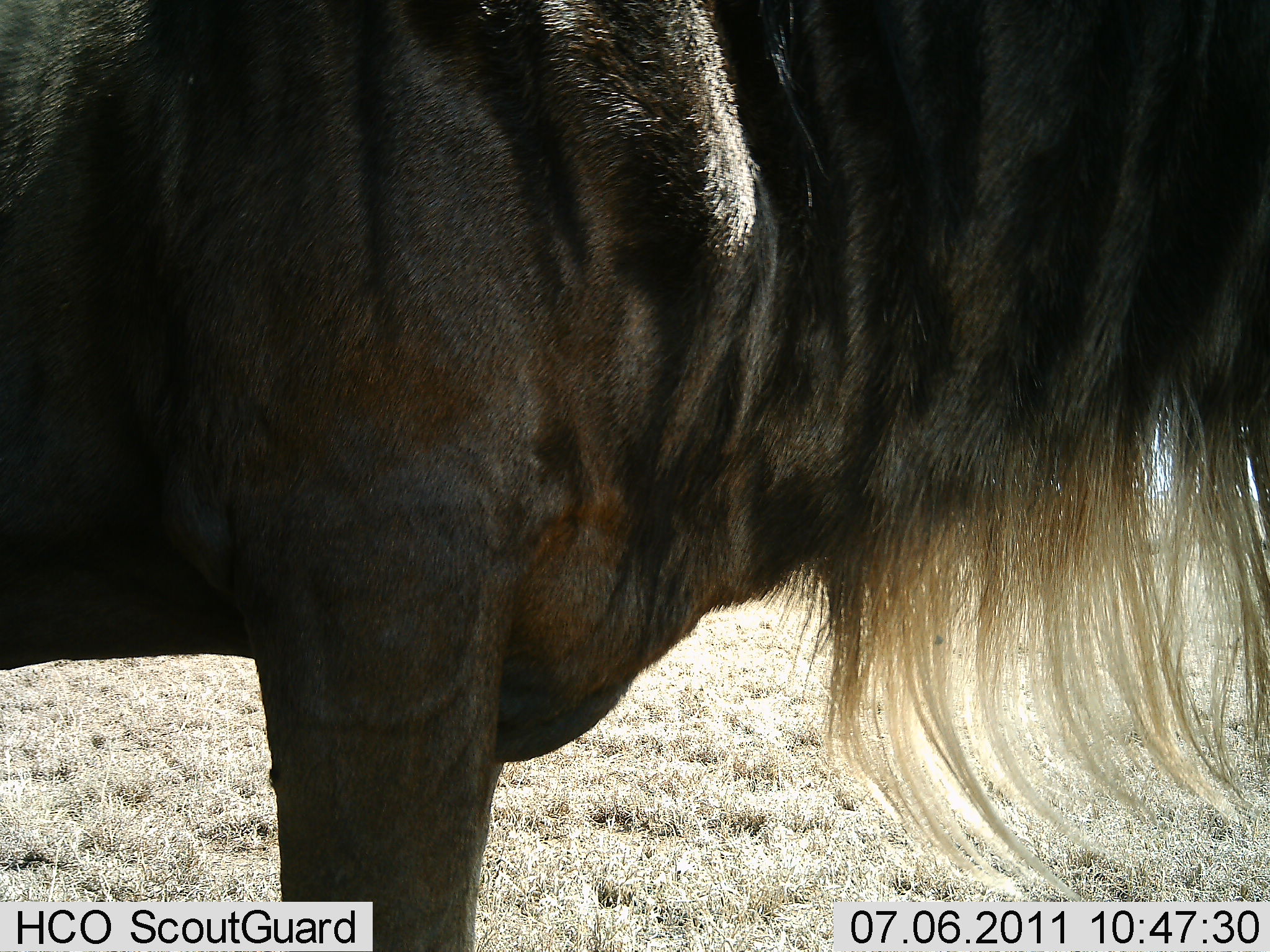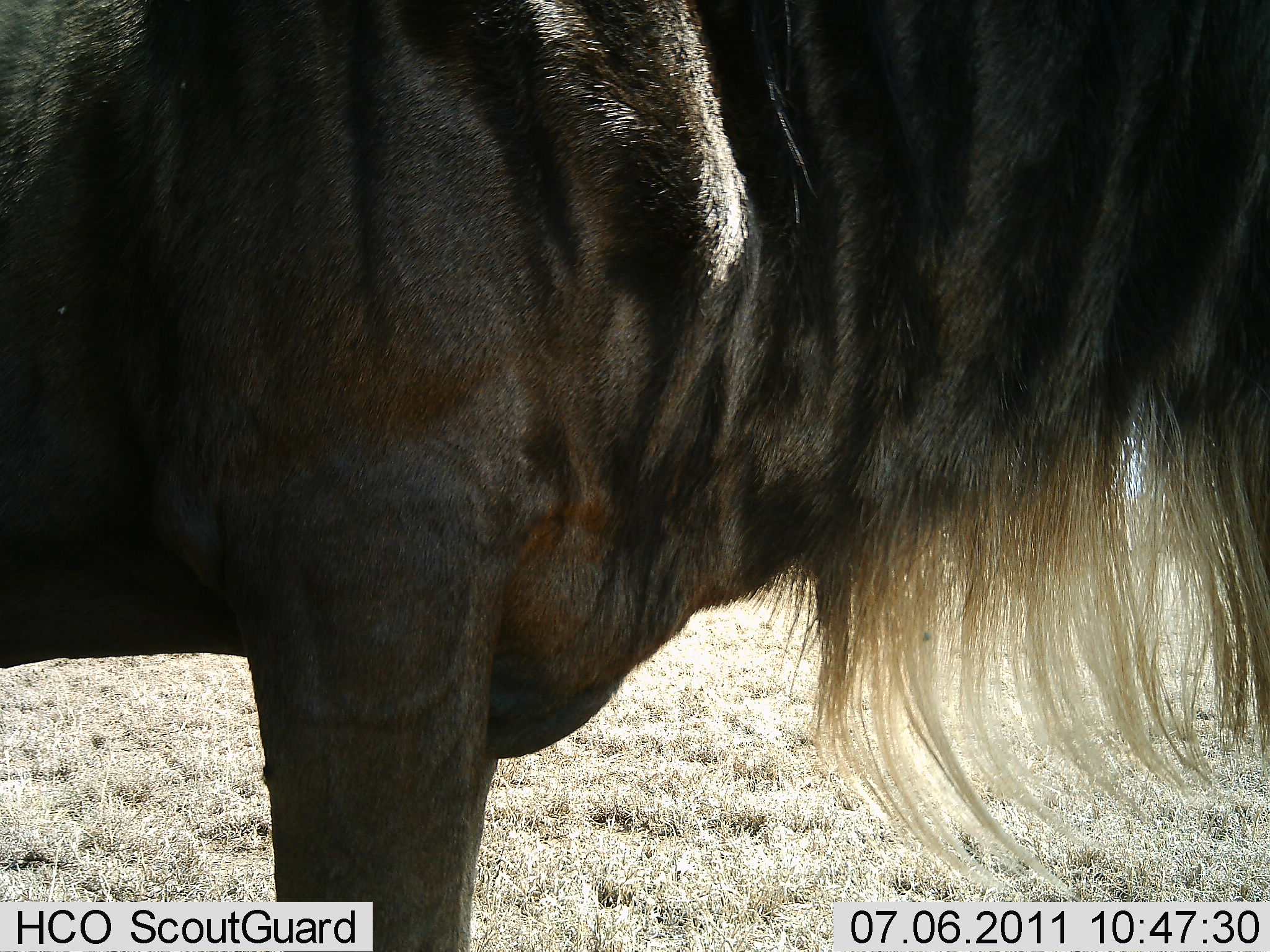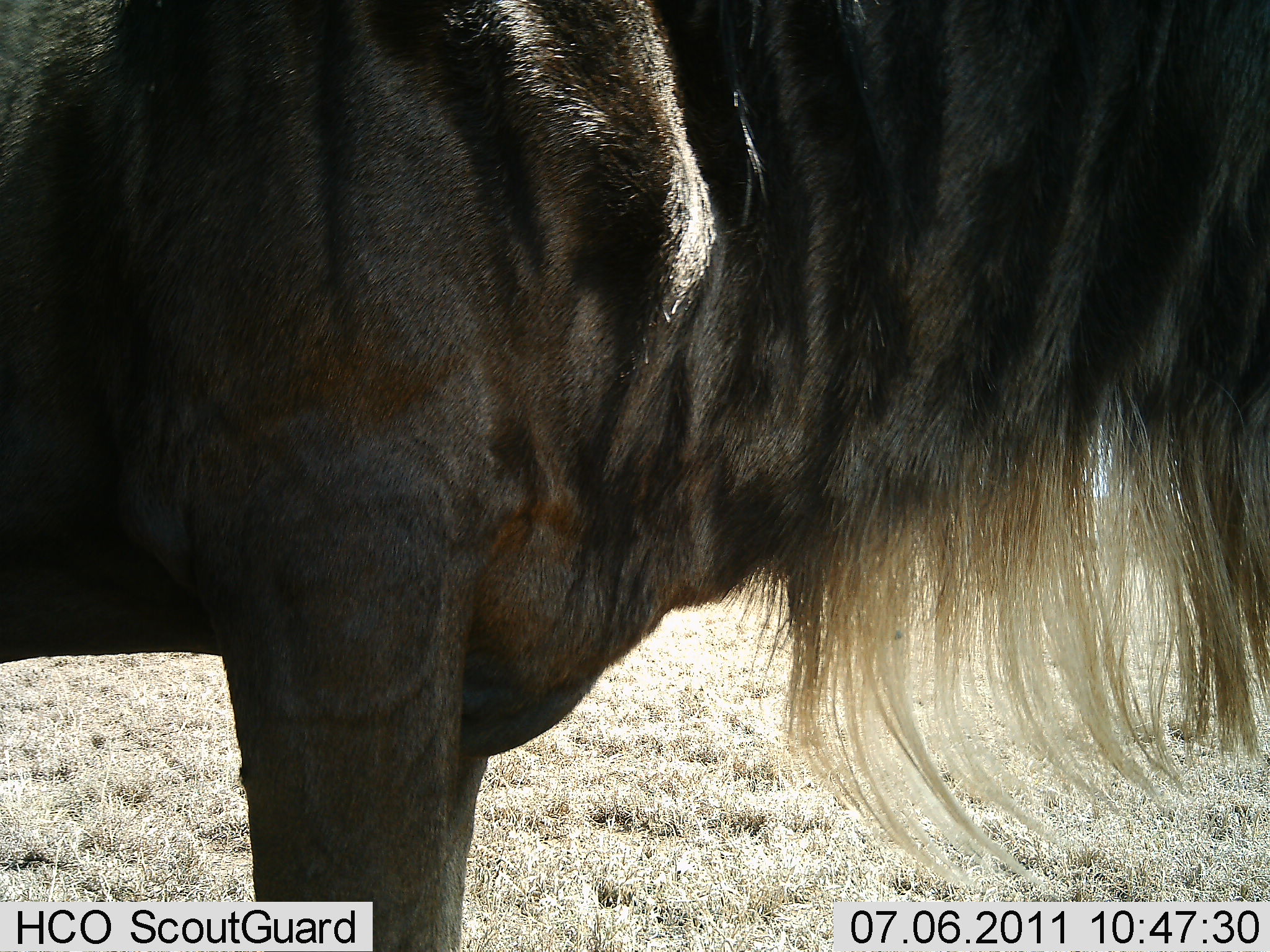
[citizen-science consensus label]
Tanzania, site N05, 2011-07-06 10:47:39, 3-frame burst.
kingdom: Animalia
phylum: Chordata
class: Mammalia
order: Artiodactyla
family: Bovidae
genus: Connochaetes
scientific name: Connochaetes taurinus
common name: blue wildebeest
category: wildebeest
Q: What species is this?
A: Wildebeest (blue wildebeest) (Connochaetes taurinus).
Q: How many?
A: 1.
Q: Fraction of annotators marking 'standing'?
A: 100%.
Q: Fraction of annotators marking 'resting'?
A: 0%.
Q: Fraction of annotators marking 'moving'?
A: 0%.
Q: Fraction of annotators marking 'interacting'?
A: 0%.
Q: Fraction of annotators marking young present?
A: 0%.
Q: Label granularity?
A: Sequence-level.